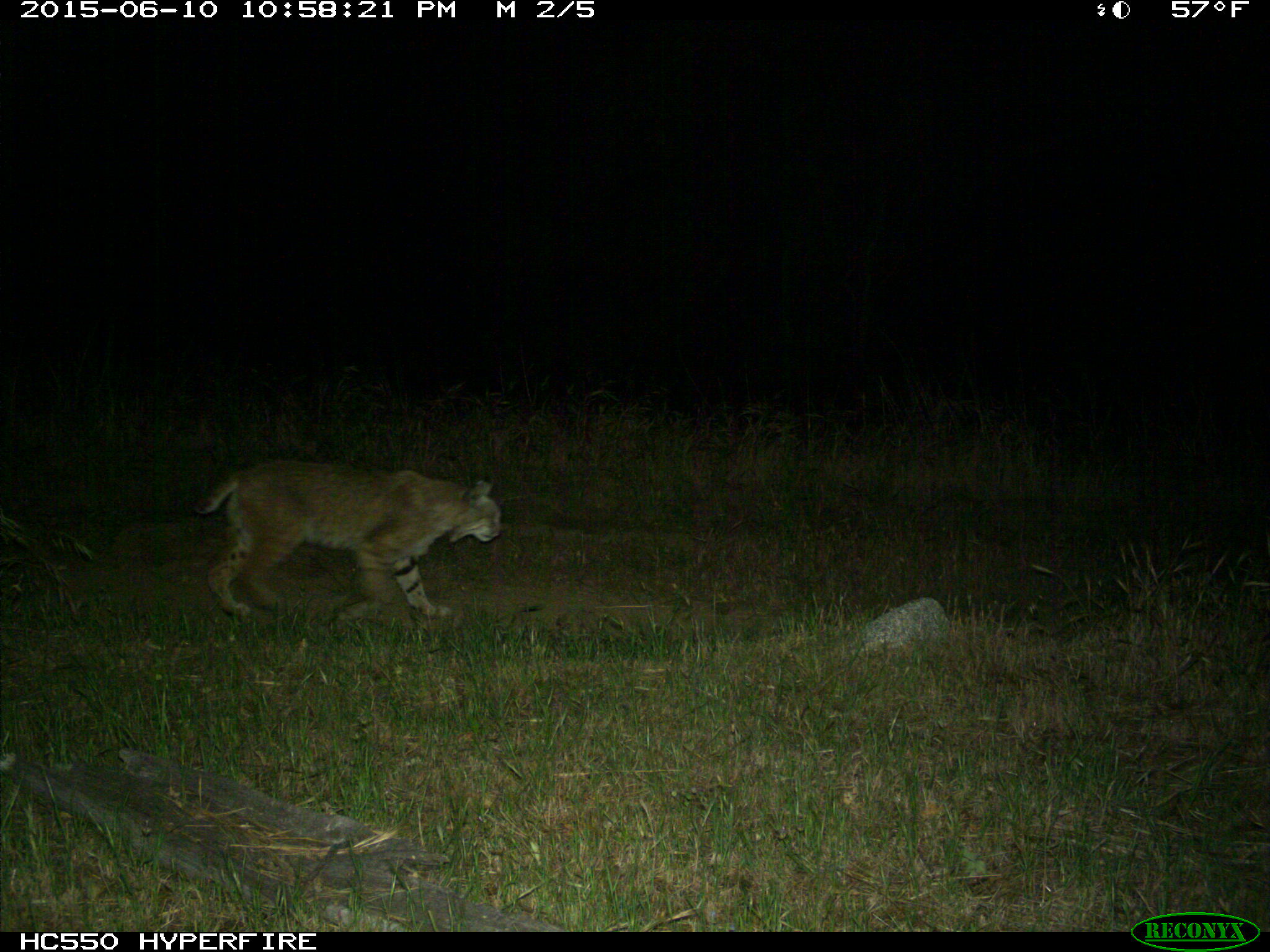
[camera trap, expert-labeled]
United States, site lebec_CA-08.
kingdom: Animalia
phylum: Chordata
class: Mammalia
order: Carnivora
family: Felidae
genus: Lynx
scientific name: Lynx rufus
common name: bobcat